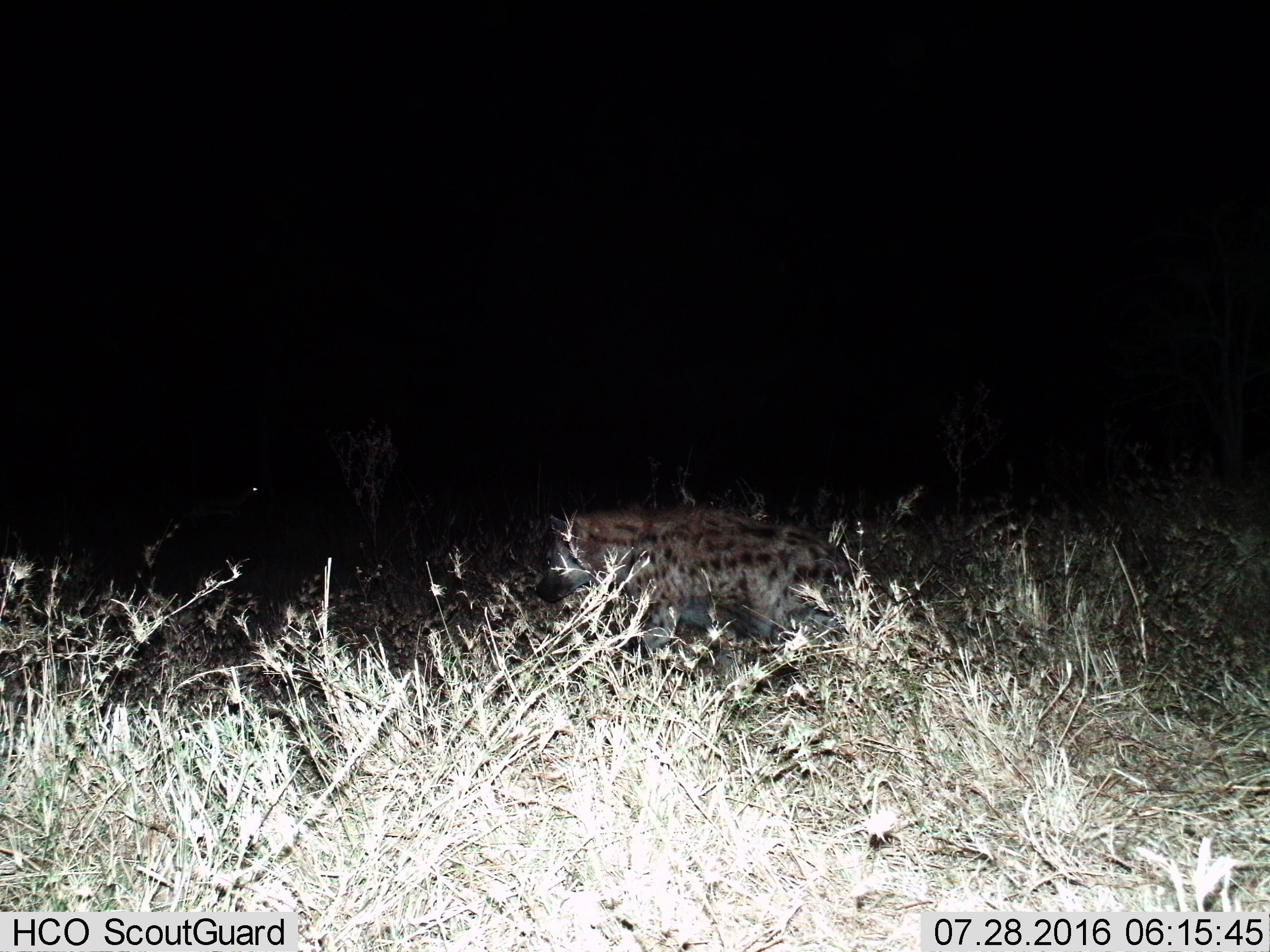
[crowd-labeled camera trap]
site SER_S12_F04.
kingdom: Animalia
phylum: Chordata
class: Mammalia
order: Carnivora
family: Hyaenidae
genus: Crocuta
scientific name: Crocuta crocuta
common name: spotted hyena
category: hyenaspotted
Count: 1.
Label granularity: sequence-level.